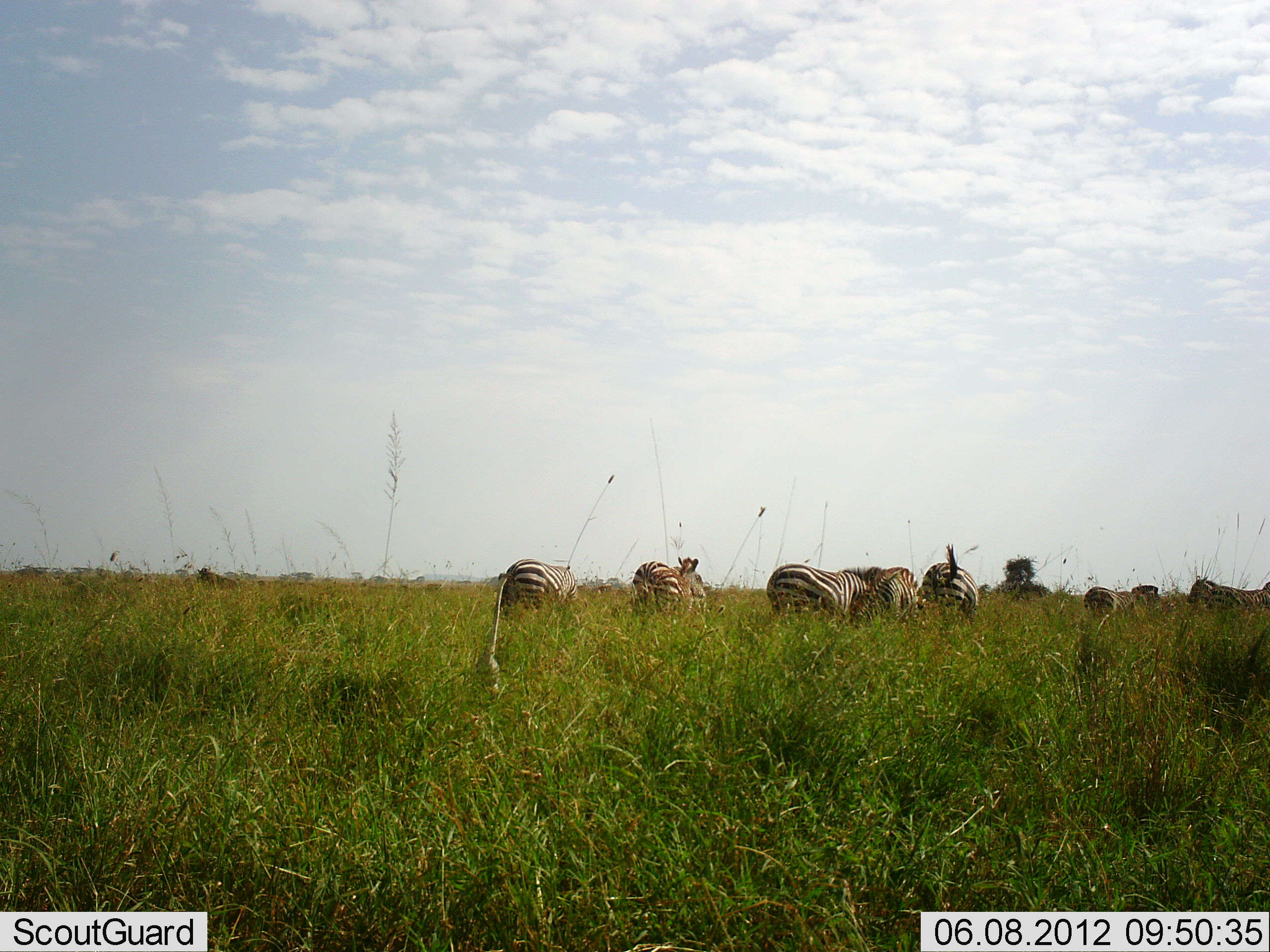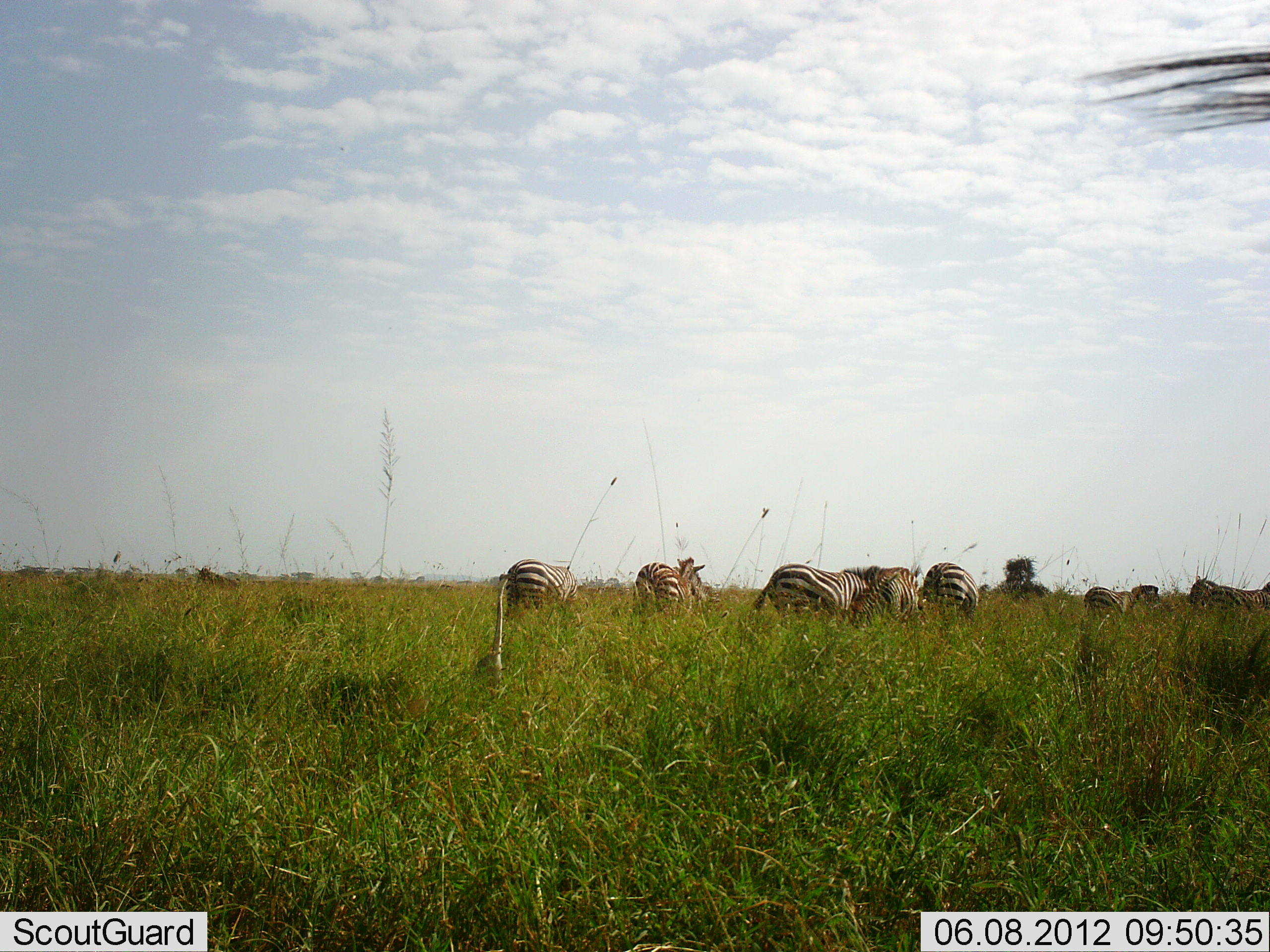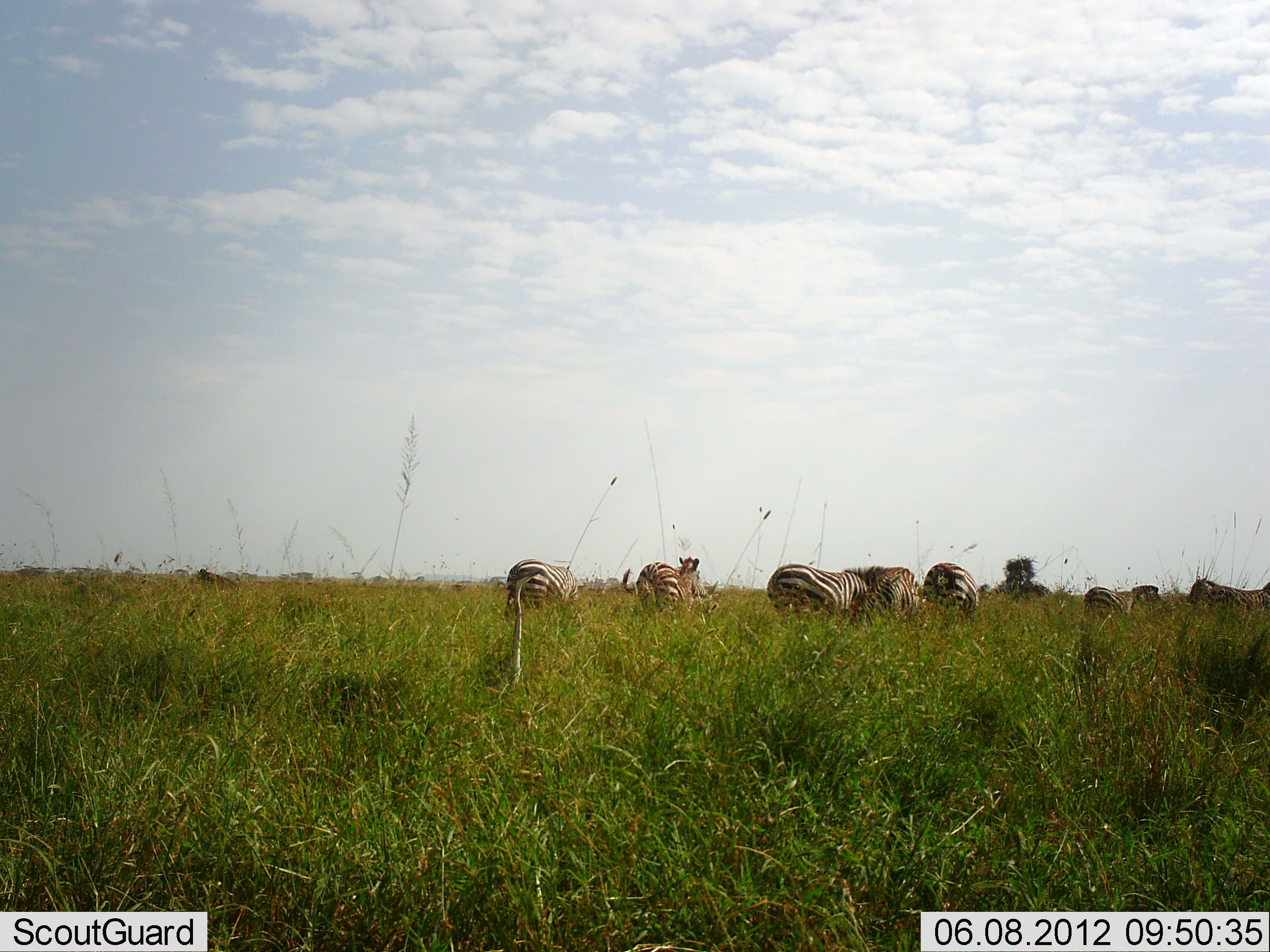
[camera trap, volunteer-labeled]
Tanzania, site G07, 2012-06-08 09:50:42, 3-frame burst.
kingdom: Animalia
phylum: Chordata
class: Mammalia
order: Perissodactyla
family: Equidae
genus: Equus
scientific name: Equus quagga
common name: plains zebra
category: zebra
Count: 8.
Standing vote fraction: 60%.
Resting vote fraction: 0%.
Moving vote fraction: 20%.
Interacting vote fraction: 0%.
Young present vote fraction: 0%.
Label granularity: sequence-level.